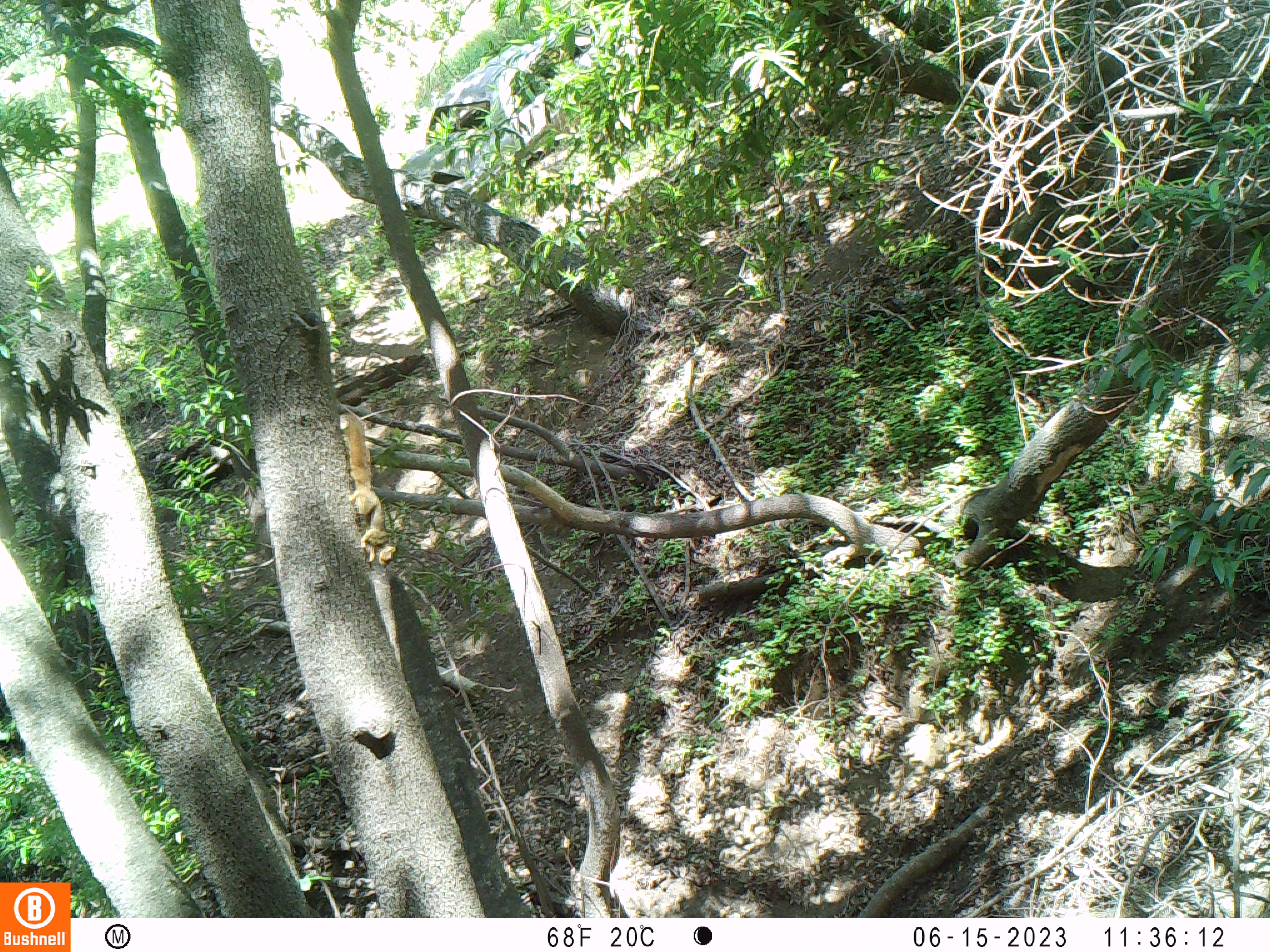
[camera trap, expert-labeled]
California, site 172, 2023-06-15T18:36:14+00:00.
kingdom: Animalia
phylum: Chordata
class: Mammalia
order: Rodentia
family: Sciuridae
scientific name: Sciuridae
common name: squirrel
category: unknown squirrel